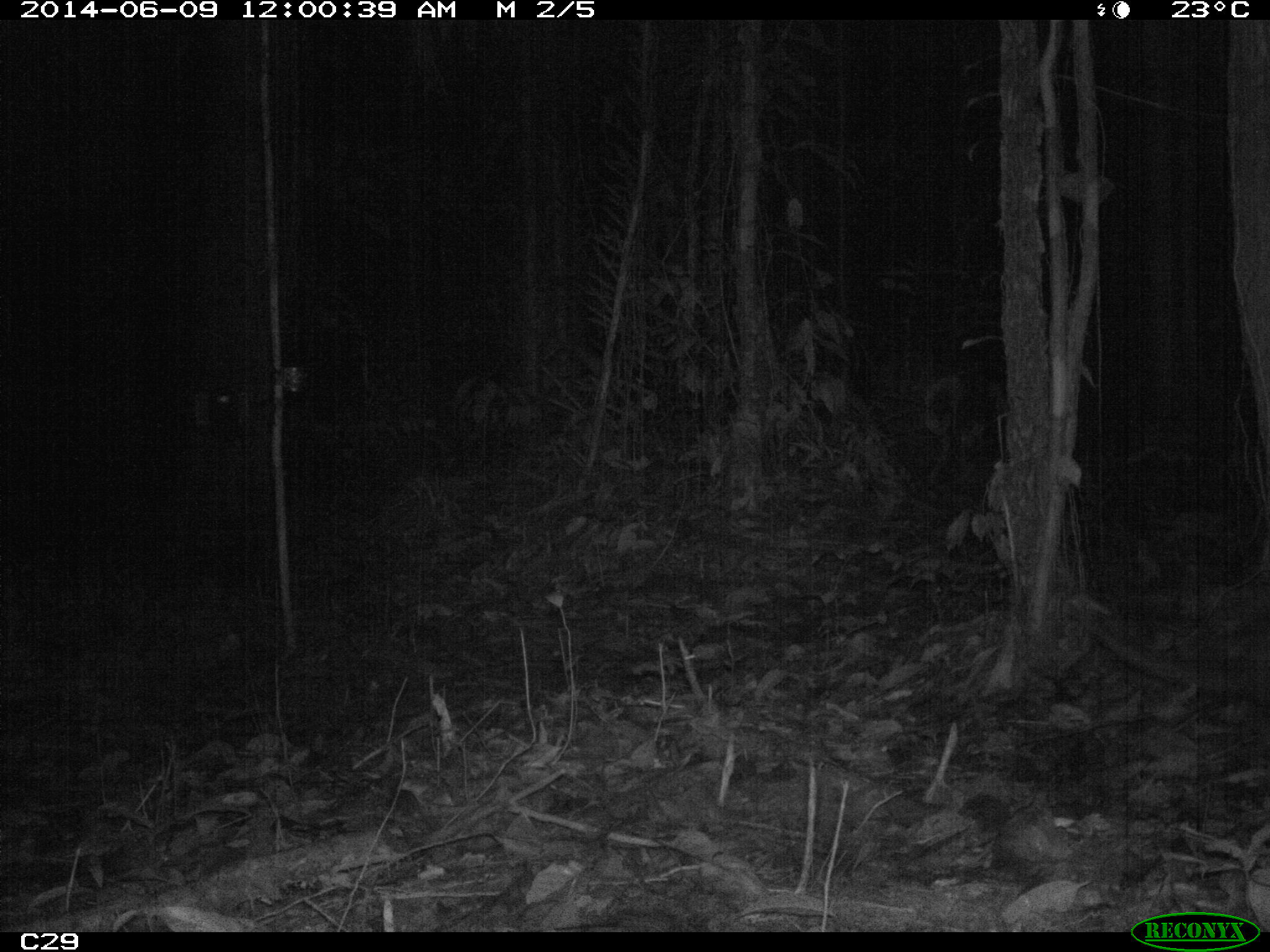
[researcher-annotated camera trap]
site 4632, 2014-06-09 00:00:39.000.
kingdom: Animalia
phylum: Chordata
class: Mammalia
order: Cingulata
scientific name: Cingulata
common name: armadillo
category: unknown armadillo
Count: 1.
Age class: adult.